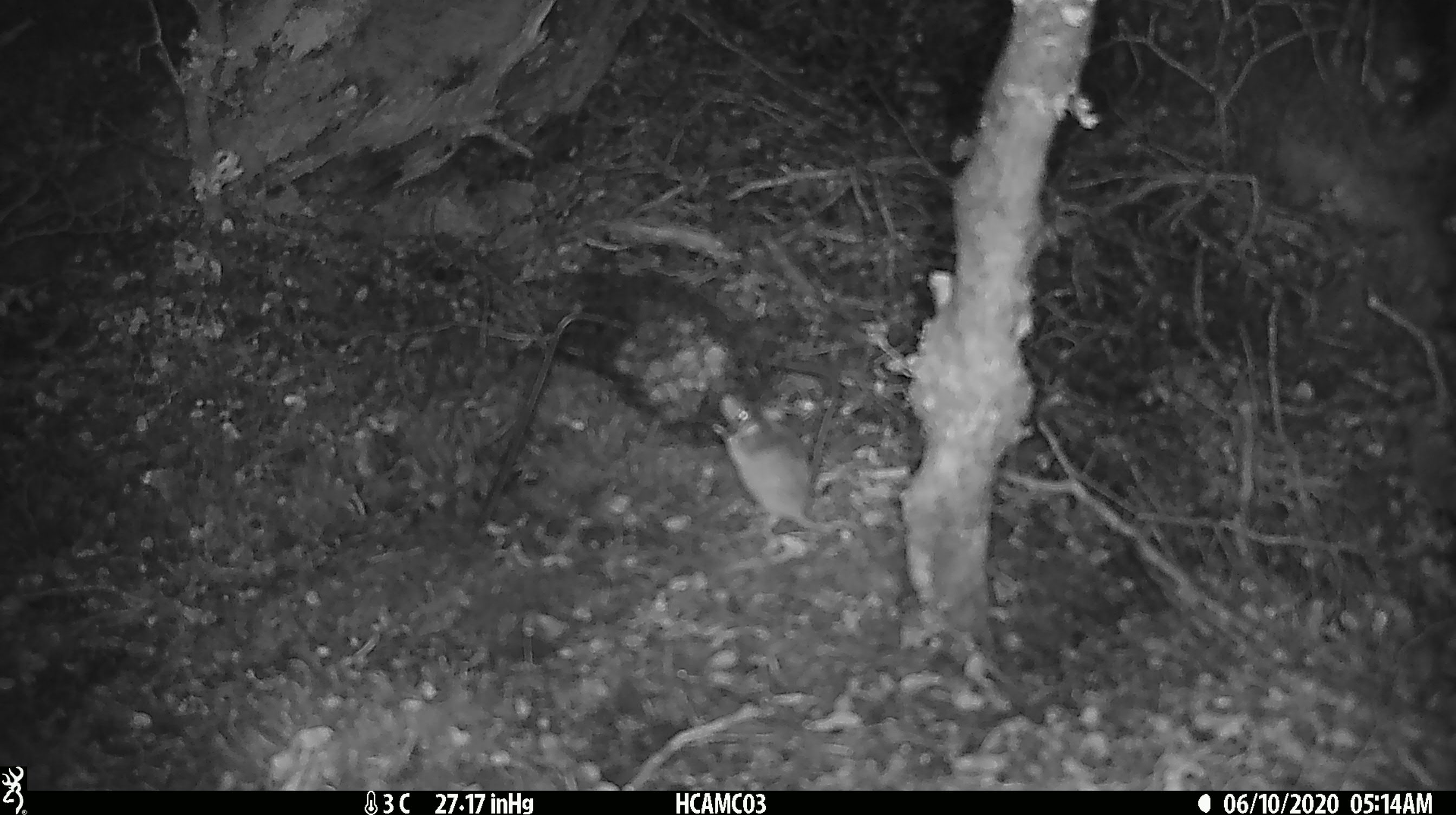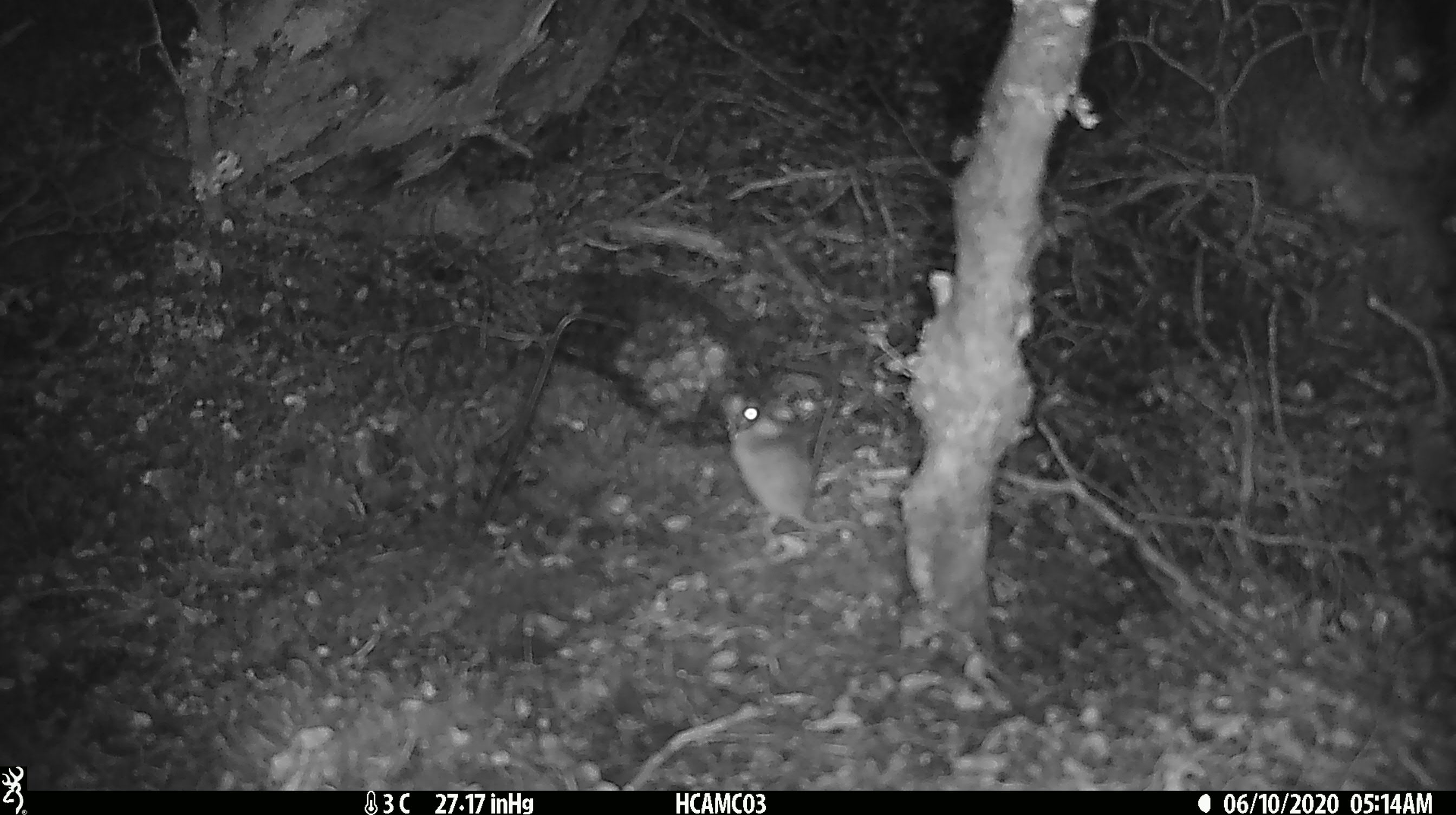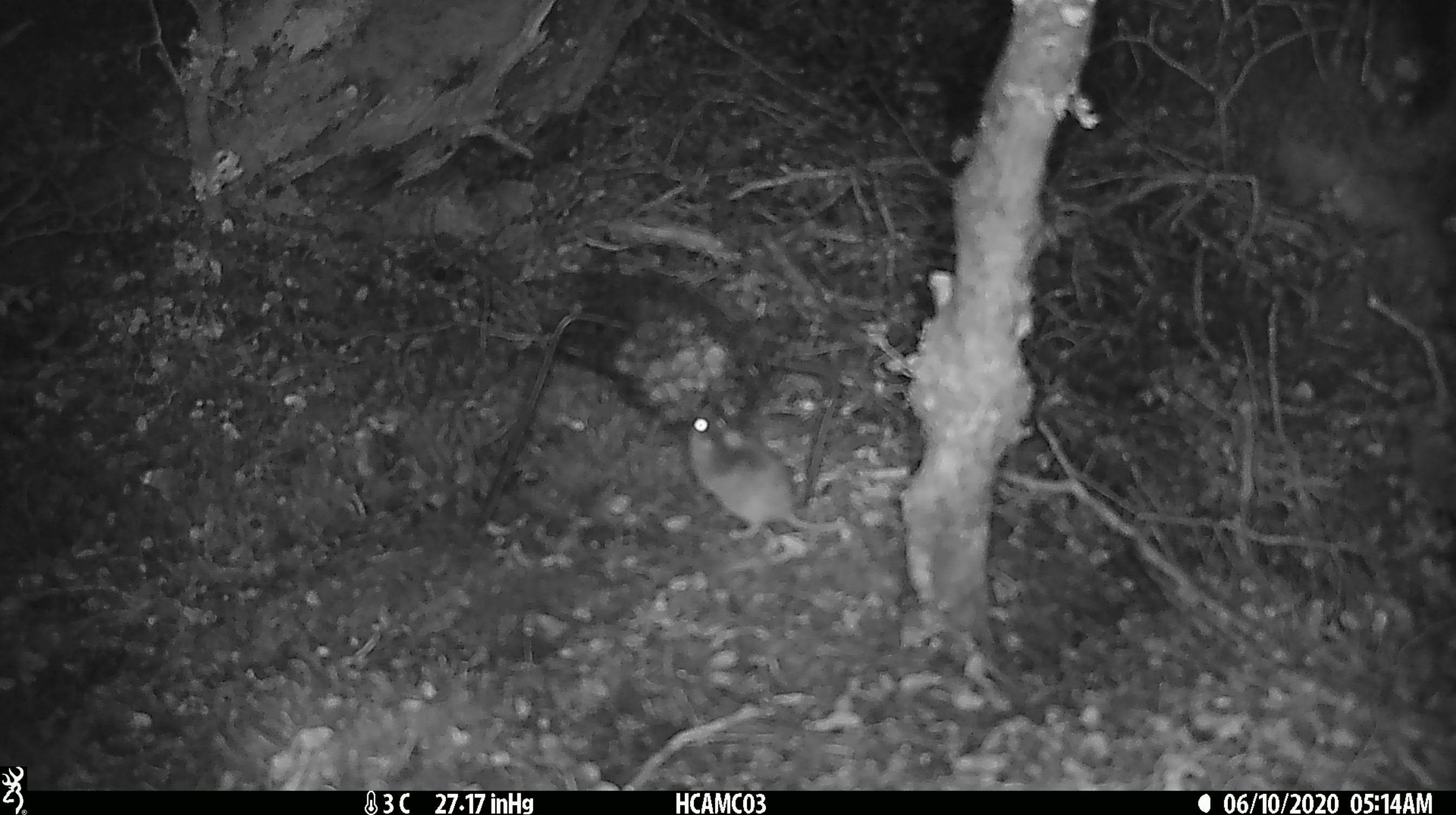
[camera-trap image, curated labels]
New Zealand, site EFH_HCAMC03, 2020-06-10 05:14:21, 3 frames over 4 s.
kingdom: Animalia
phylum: Chordata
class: Mammalia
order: Rodentia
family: Muridae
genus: Mus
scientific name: Mus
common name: mouse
Mouse (Mus).